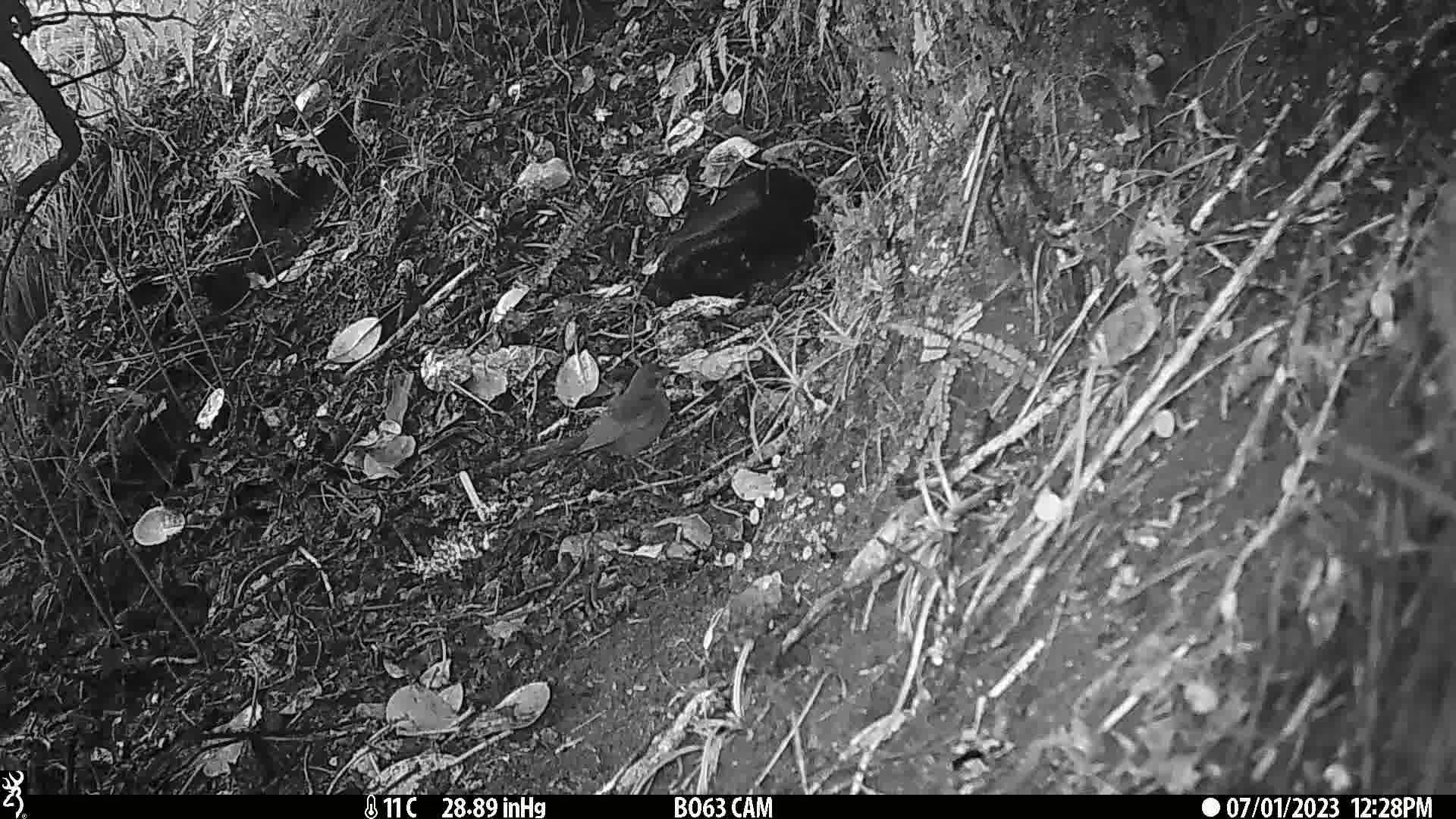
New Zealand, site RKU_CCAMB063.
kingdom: Animalia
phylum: Chordata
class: Aves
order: Passeriformes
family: Turdidae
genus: Turdus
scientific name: Turdus merula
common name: eurasian blackbird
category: blackbird